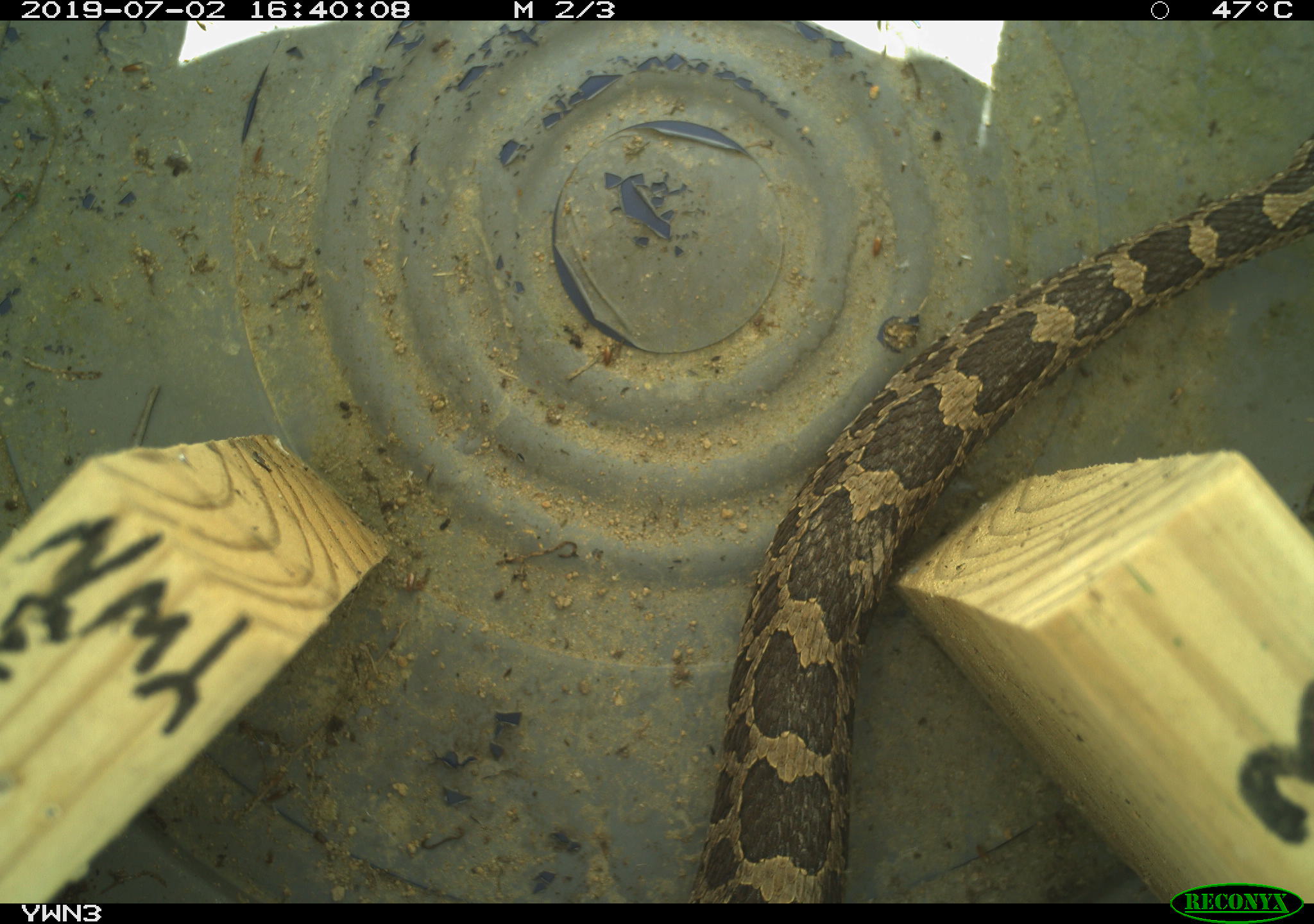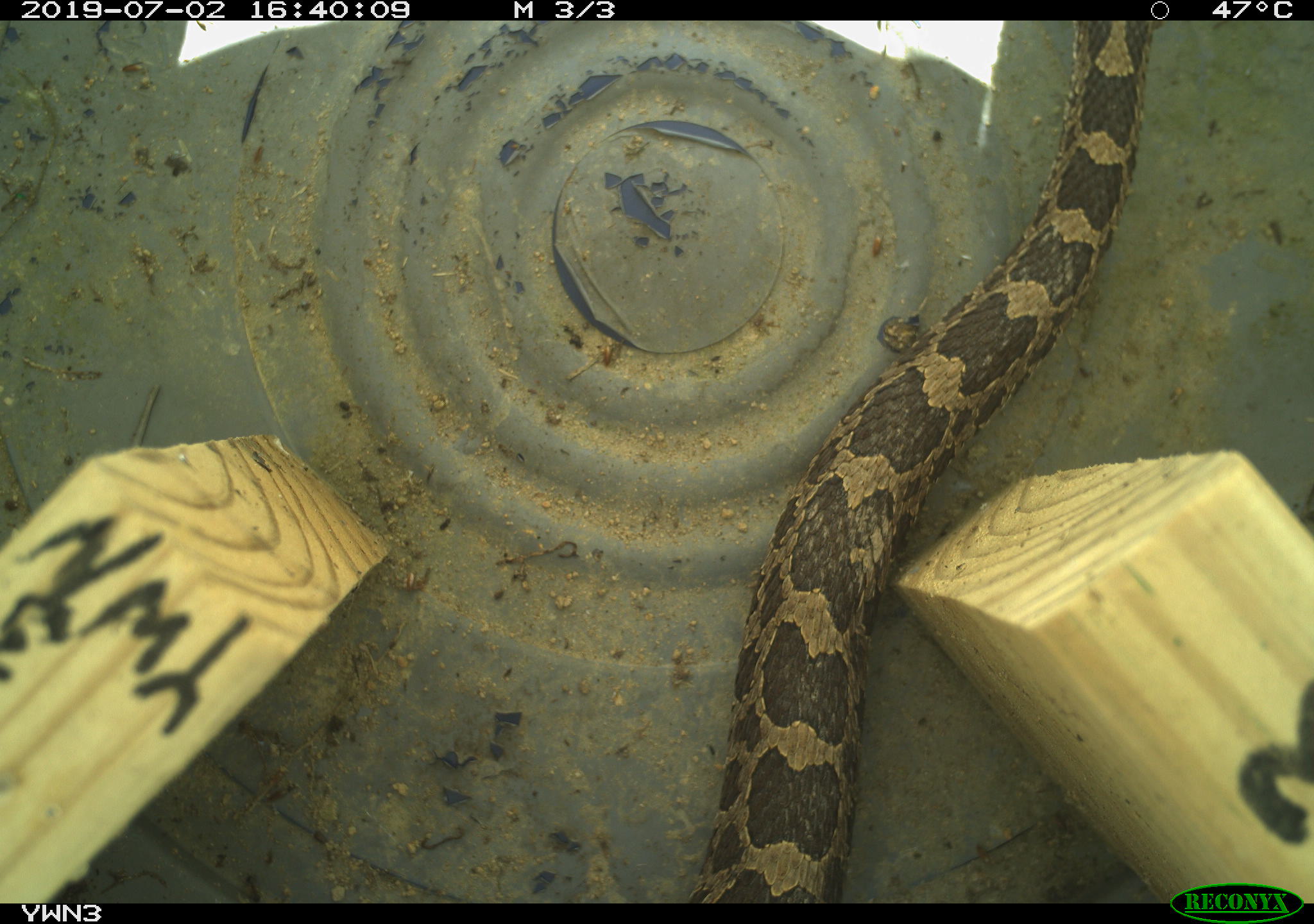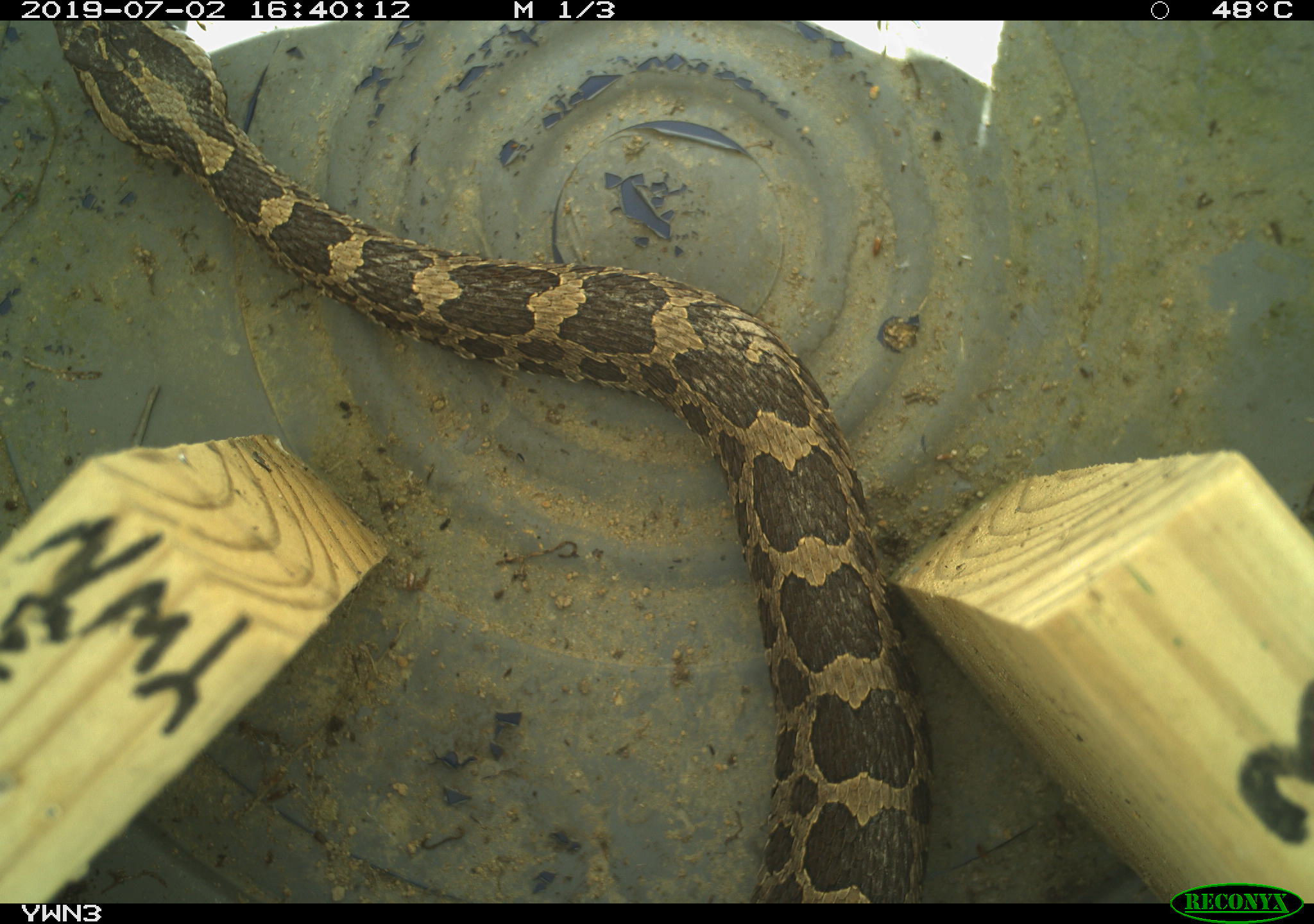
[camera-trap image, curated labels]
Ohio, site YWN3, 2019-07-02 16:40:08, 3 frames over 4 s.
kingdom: Animalia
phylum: Chordata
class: Reptilia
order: Squamata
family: Viperidae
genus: Sistrurus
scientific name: Sistrurus catenatus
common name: eastern massasauga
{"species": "eastern massasauga (Sistrurus catenatus)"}